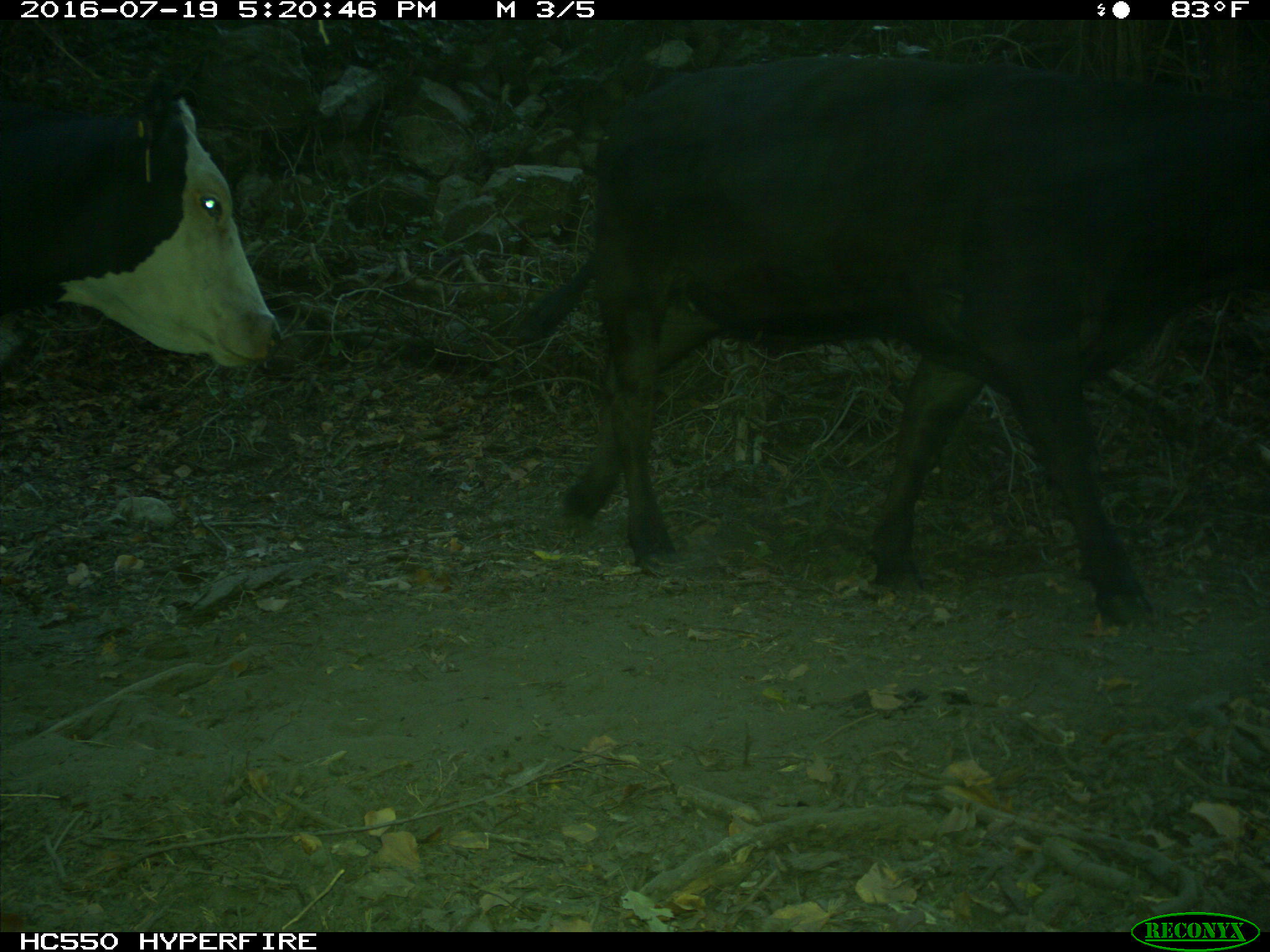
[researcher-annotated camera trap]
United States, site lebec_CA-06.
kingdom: Animalia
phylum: Chordata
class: Mammalia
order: Artiodactyla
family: Bovidae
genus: Bos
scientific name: Bos taurus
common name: domestic cow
Bos taurus (domestic cow).